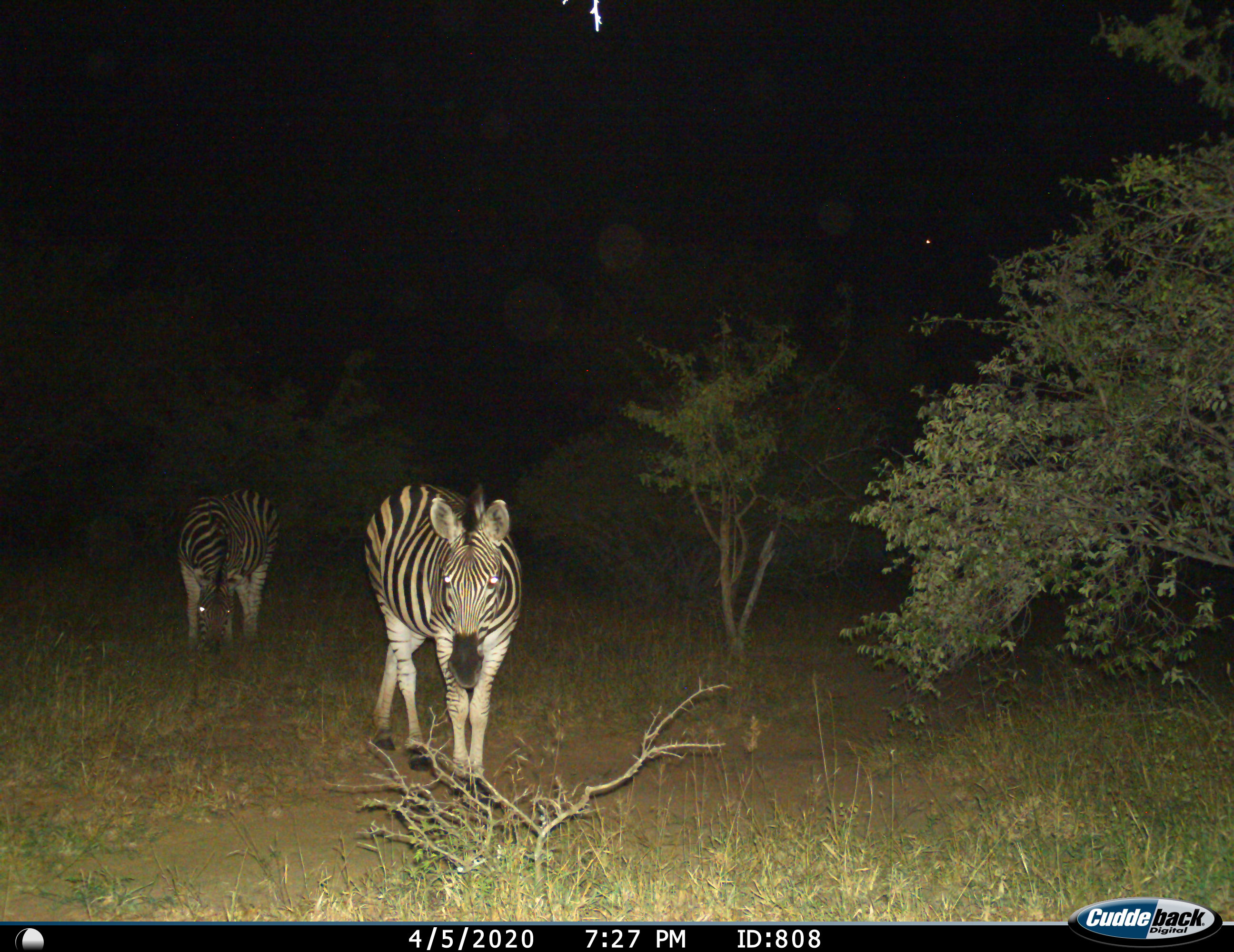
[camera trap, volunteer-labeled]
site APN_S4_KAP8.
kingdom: Animalia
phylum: Chordata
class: Mammalia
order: Perissodactyla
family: Equidae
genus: Equus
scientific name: Equus quagga burchellii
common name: burchell's zebra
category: zebraburchells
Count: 2.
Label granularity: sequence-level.